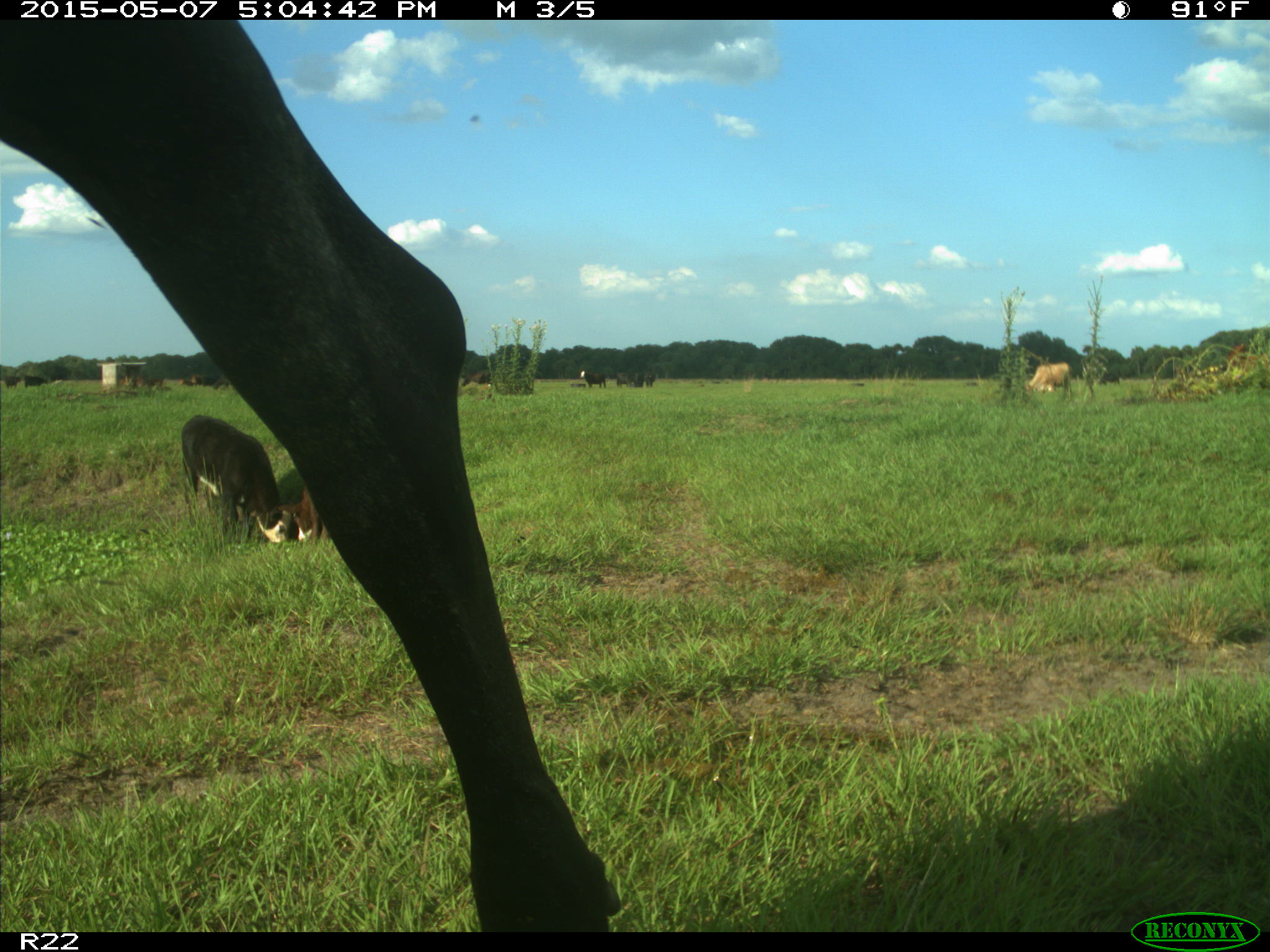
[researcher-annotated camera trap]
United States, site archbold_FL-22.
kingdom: Animalia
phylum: Chordata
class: Mammalia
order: Artiodactyla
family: Bovidae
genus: Bos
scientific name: Bos taurus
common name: domestic cow